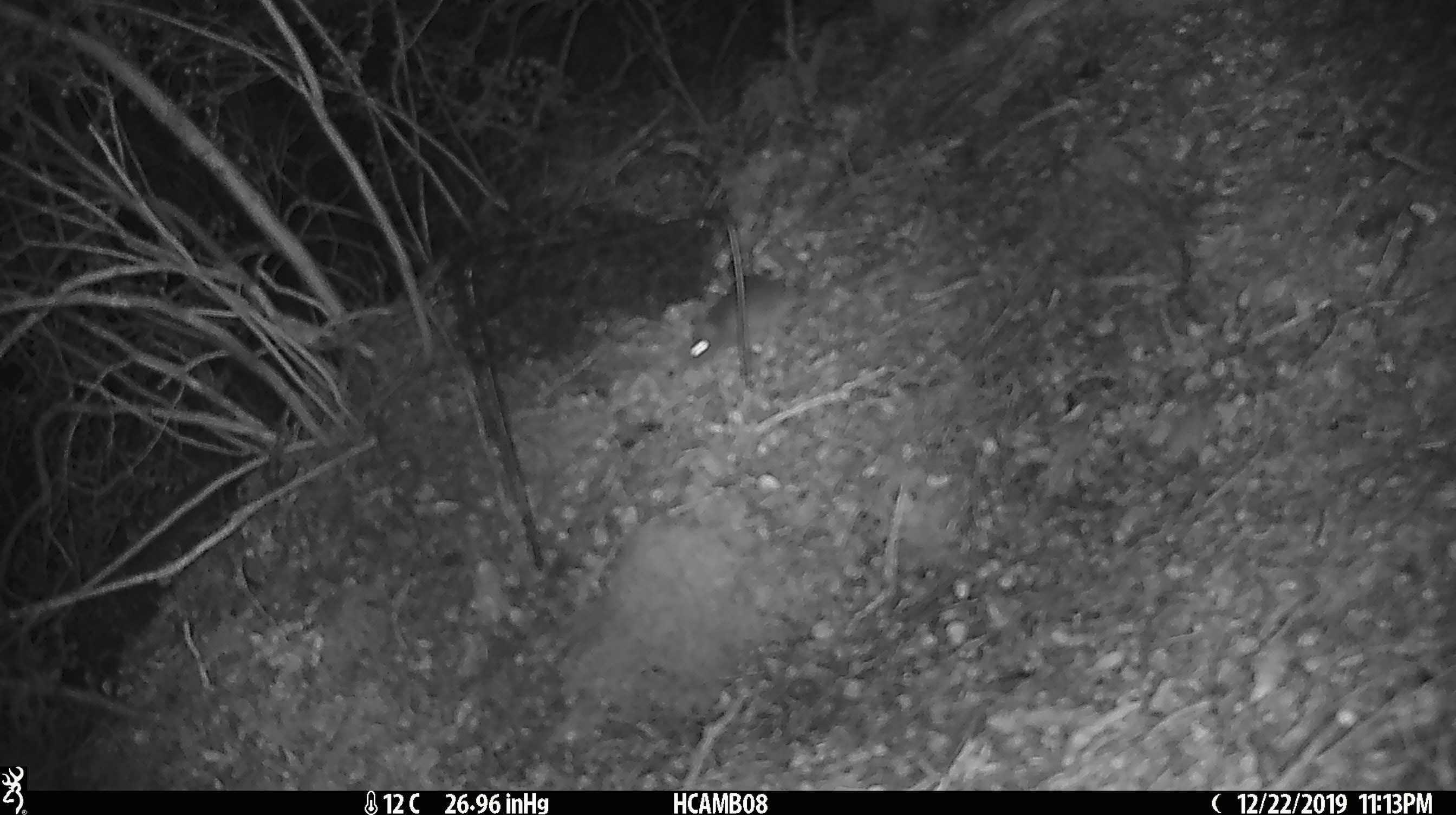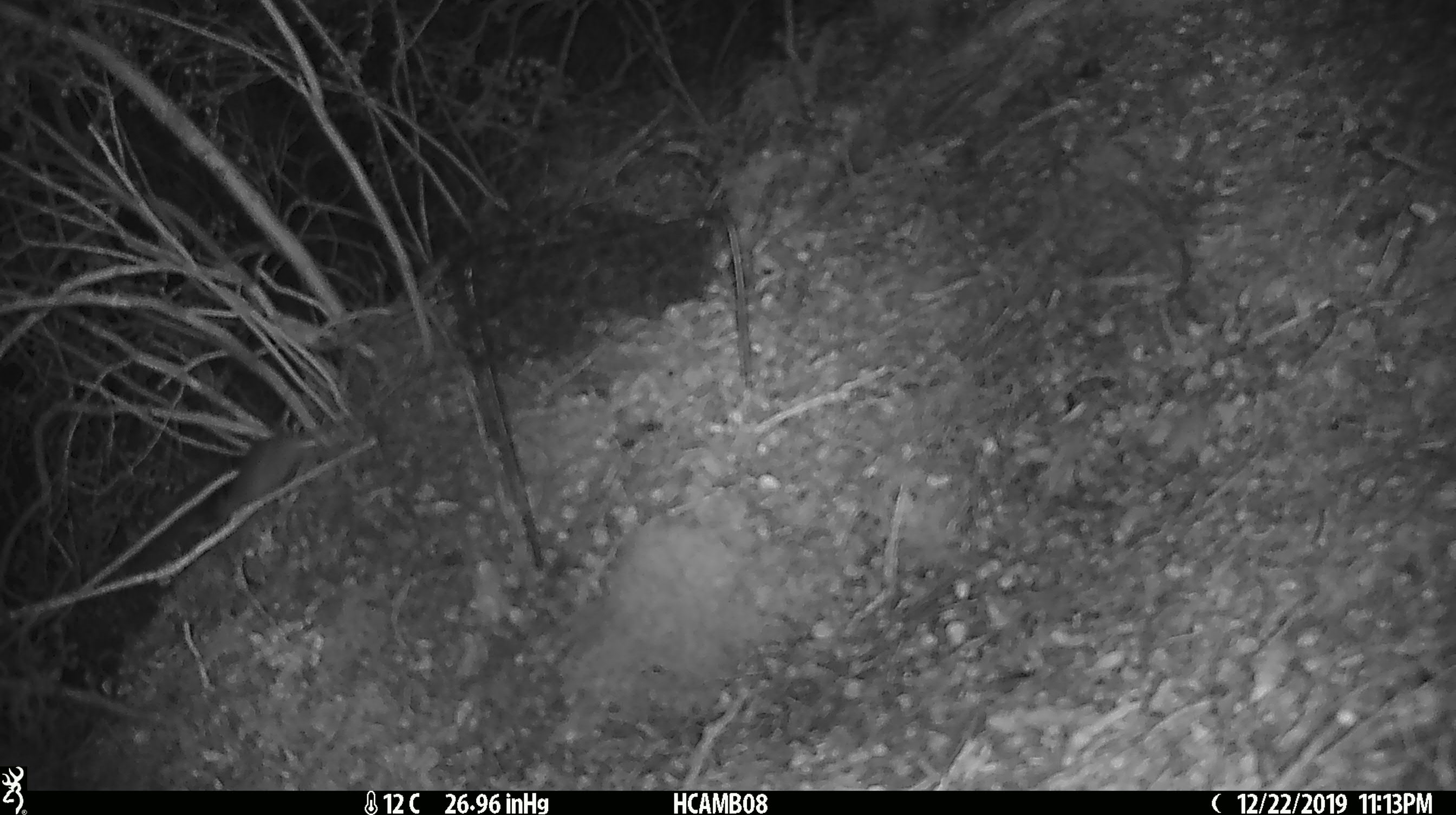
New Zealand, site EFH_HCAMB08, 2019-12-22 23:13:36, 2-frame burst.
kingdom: Animalia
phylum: Chordata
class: Mammalia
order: Rodentia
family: Muridae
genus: Mus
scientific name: Mus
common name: mouse